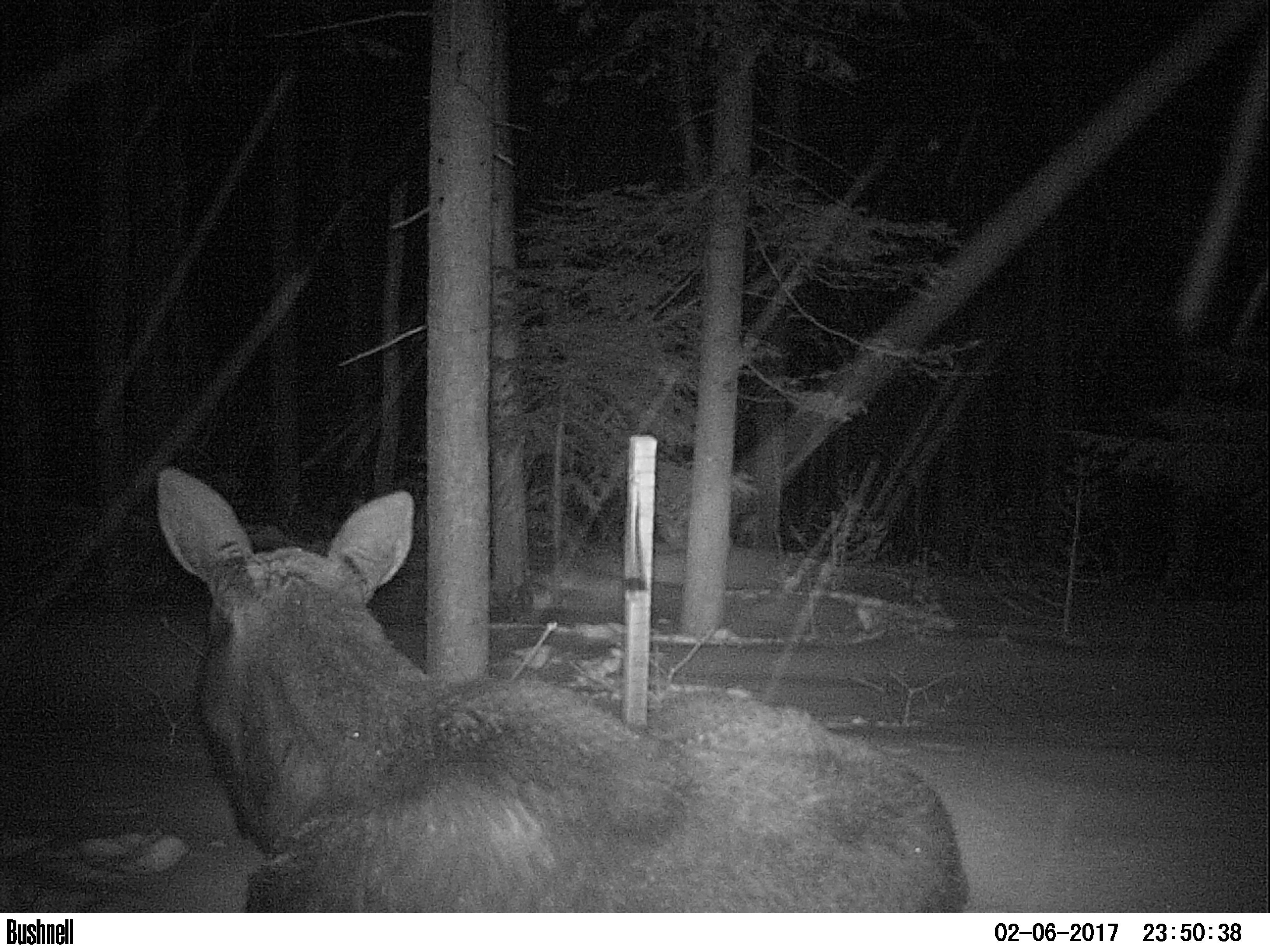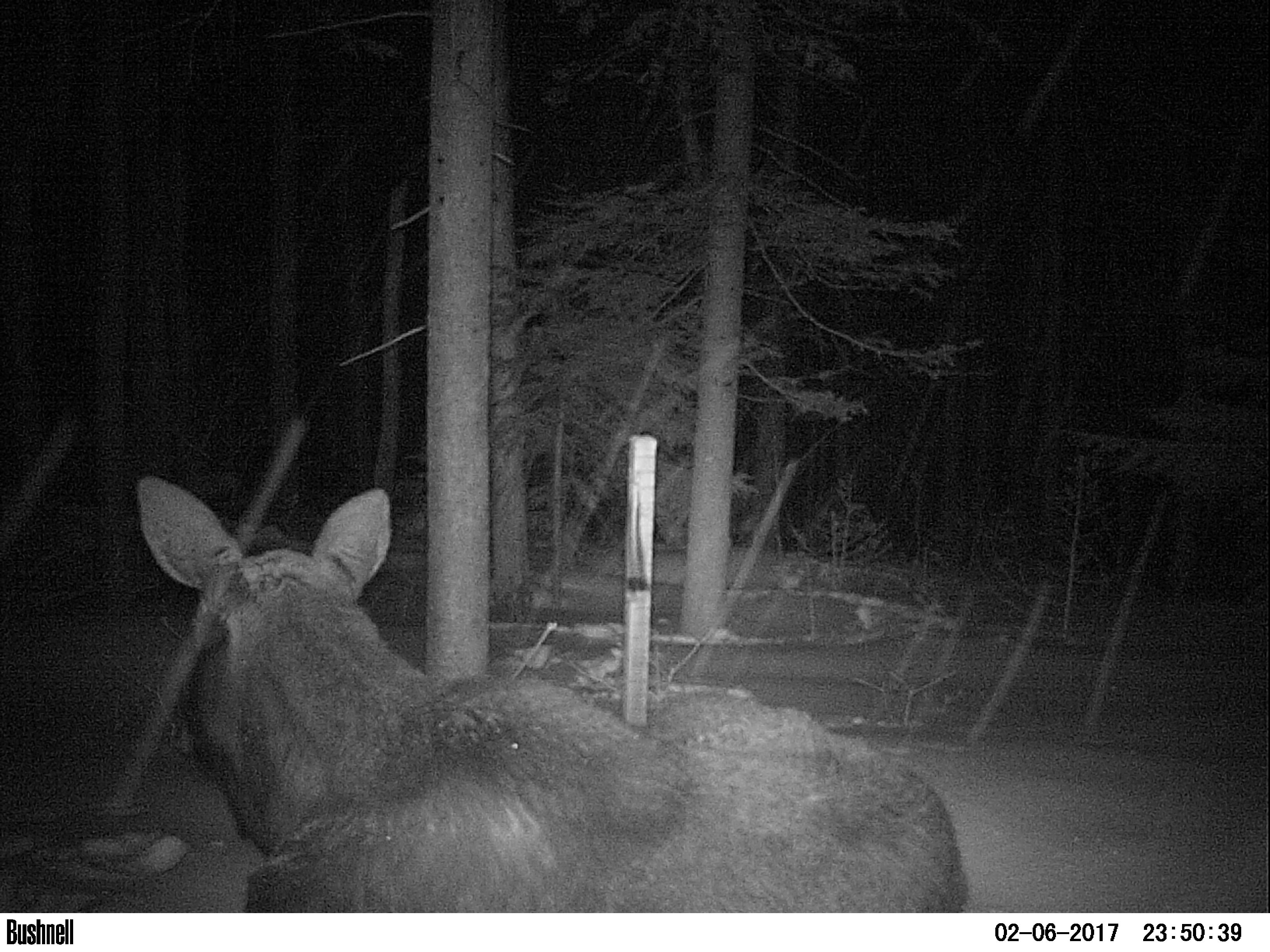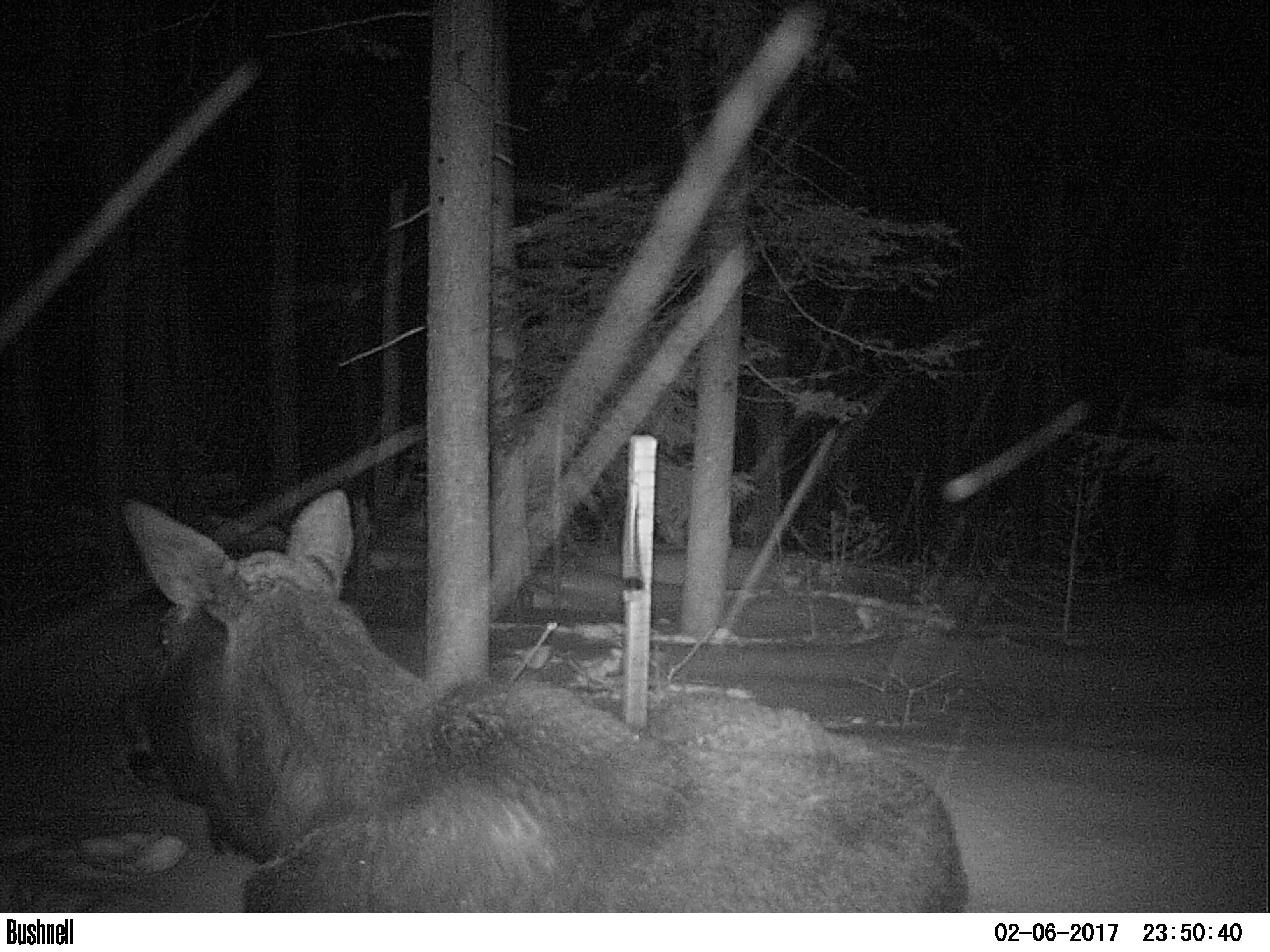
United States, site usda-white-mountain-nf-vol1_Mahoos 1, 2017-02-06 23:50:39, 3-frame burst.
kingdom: Animalia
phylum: Chordata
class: Mammalia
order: Artiodactyla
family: Cervidae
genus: Alces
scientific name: Alces alces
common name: moose